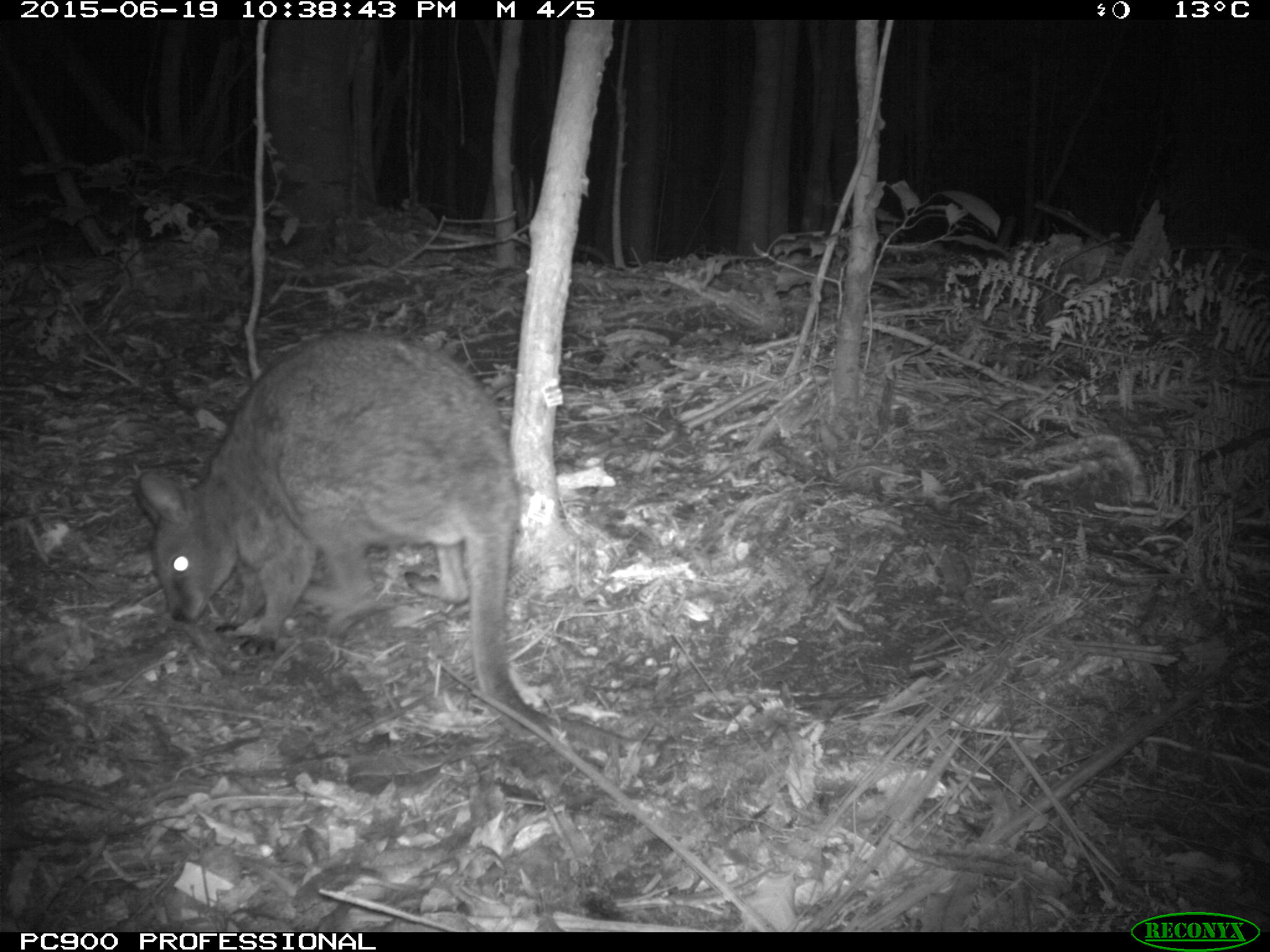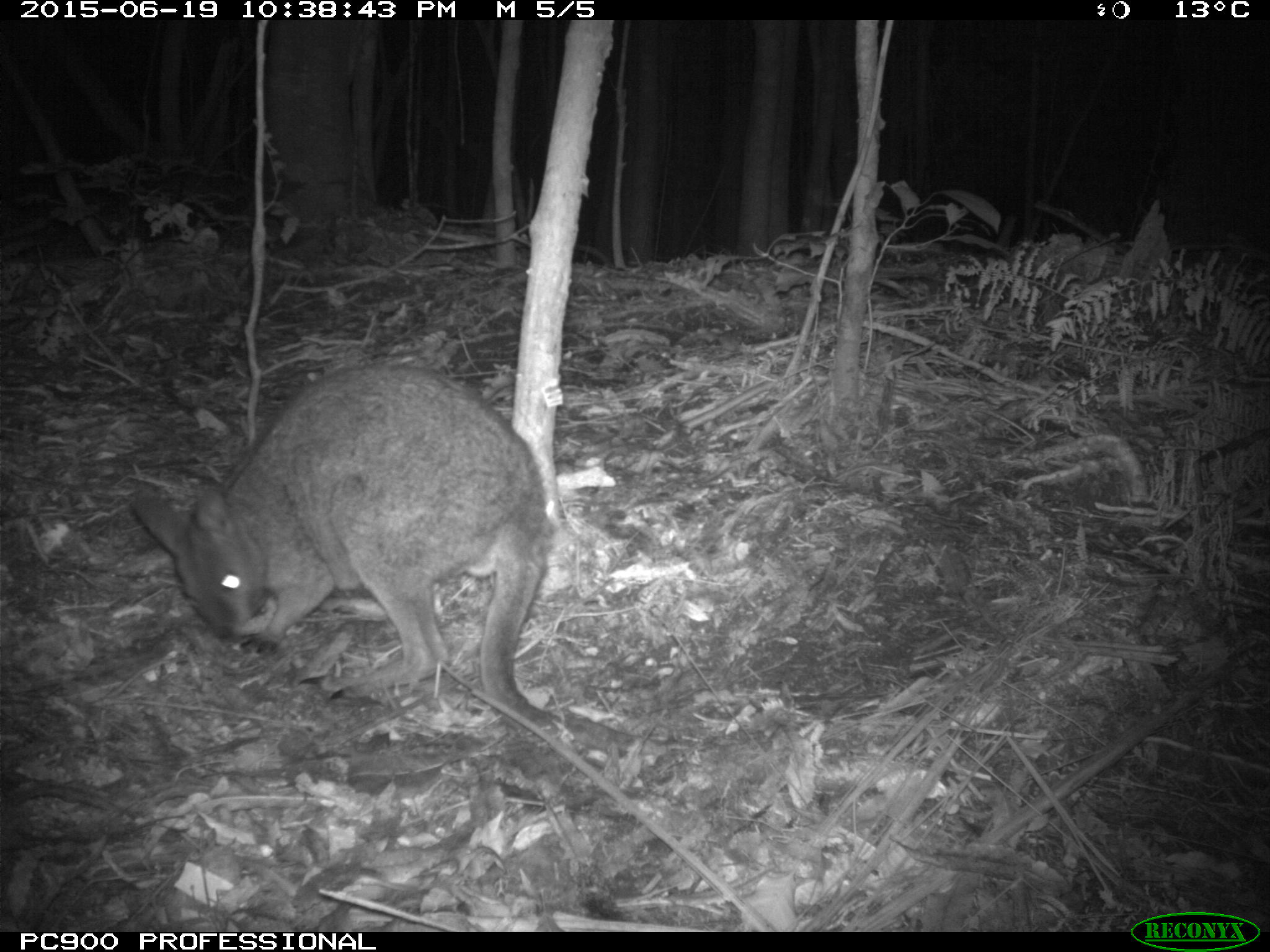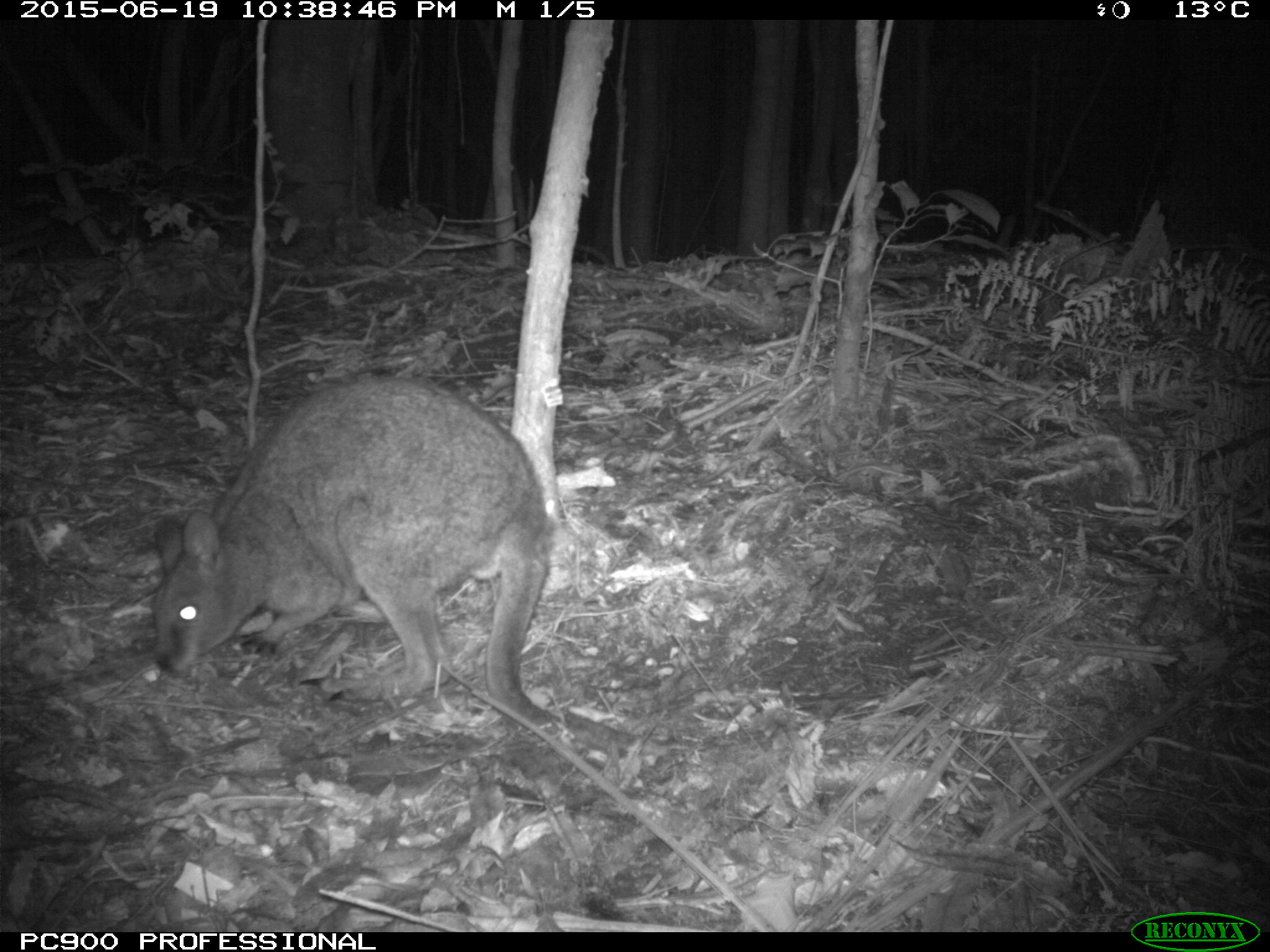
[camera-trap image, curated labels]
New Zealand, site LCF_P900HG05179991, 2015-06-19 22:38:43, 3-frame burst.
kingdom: Animalia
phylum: Chordata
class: Mammalia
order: Diprotodontia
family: Macropodidae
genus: Notamacropus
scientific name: Notamacropus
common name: wallaby